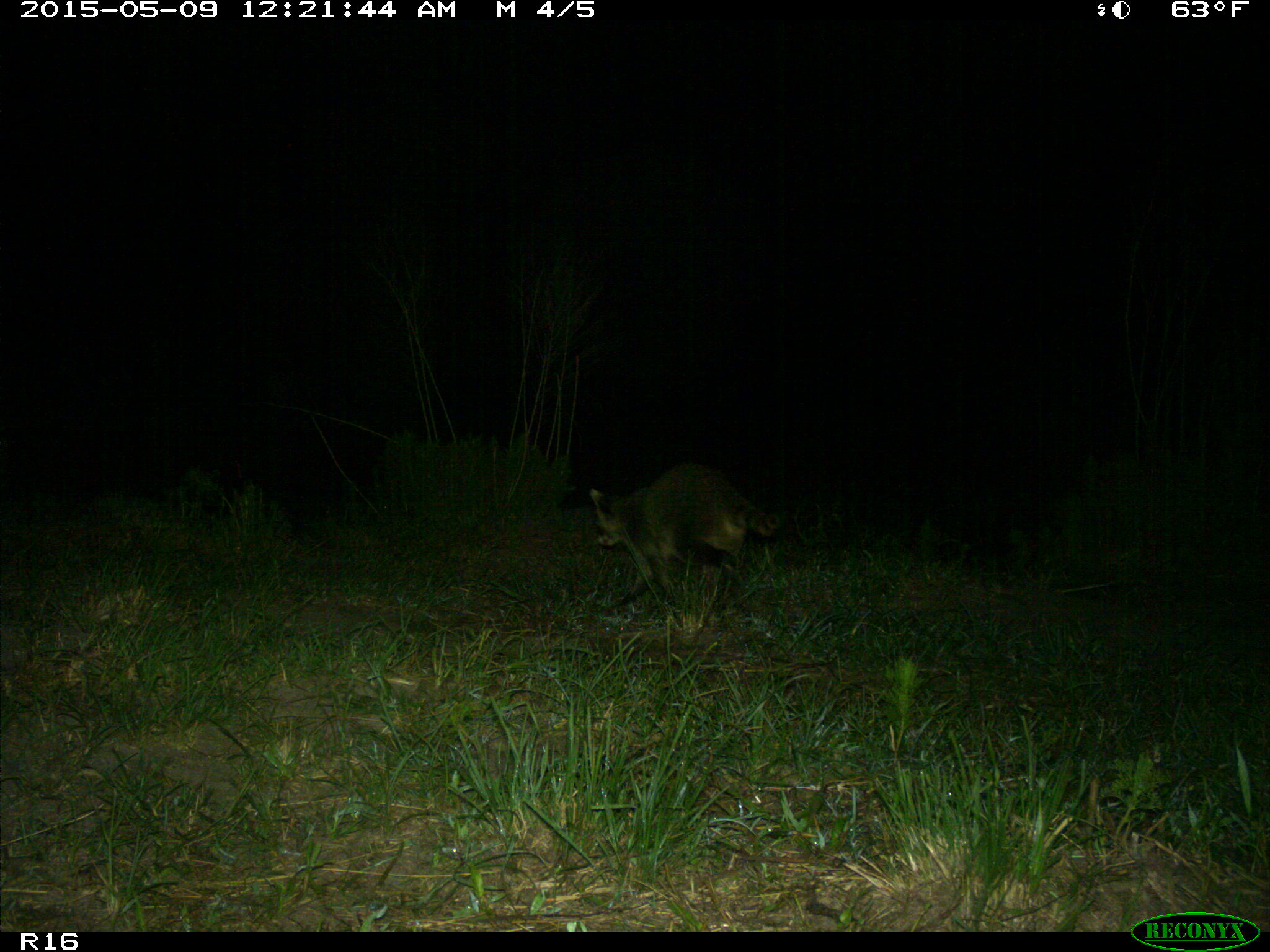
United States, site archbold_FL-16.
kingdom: Animalia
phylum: Chordata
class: Mammalia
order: Artiodactyla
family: Bovidae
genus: Bos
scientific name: Bos taurus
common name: domestic cow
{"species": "Bos taurus (domestic cow)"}